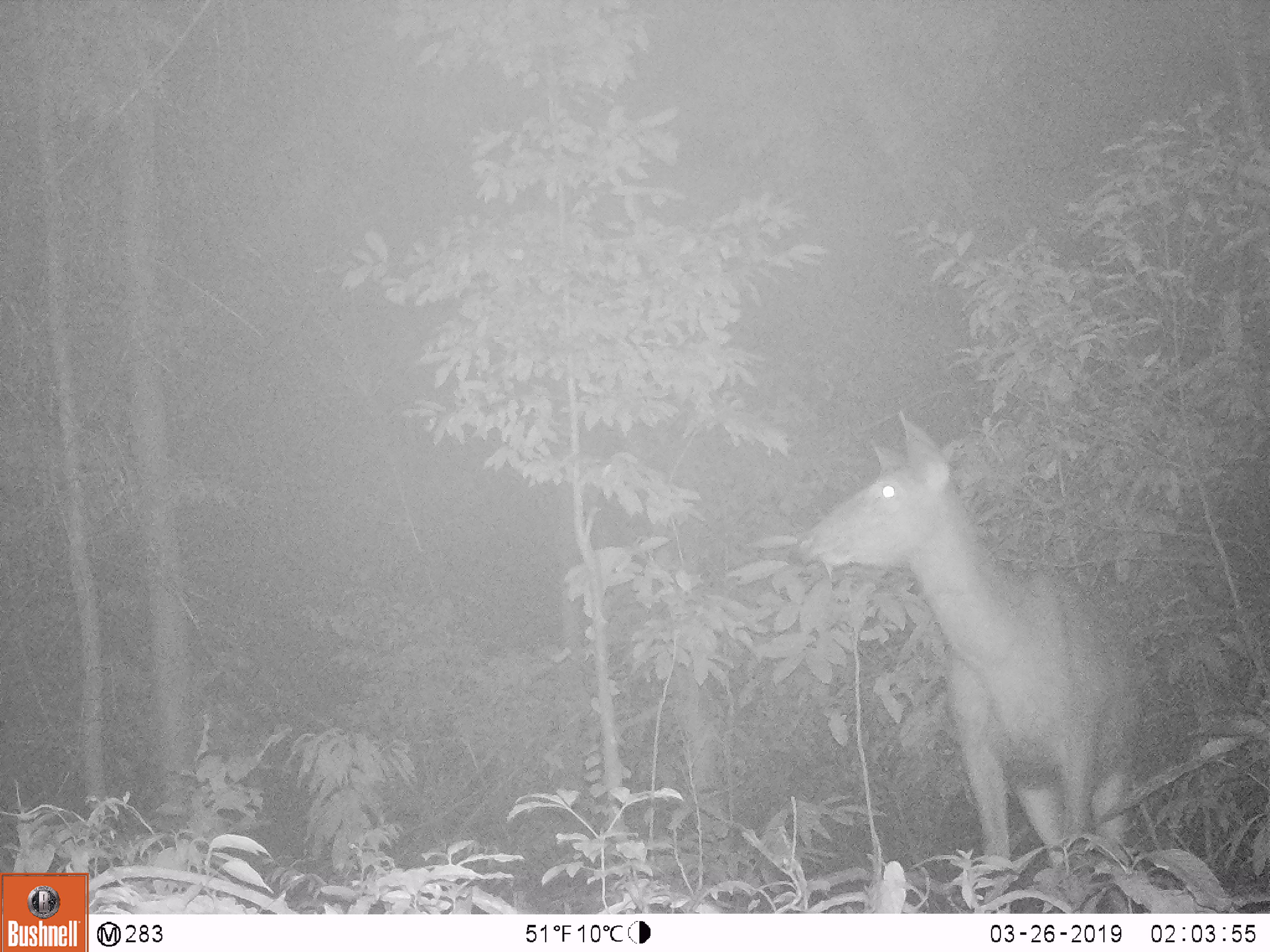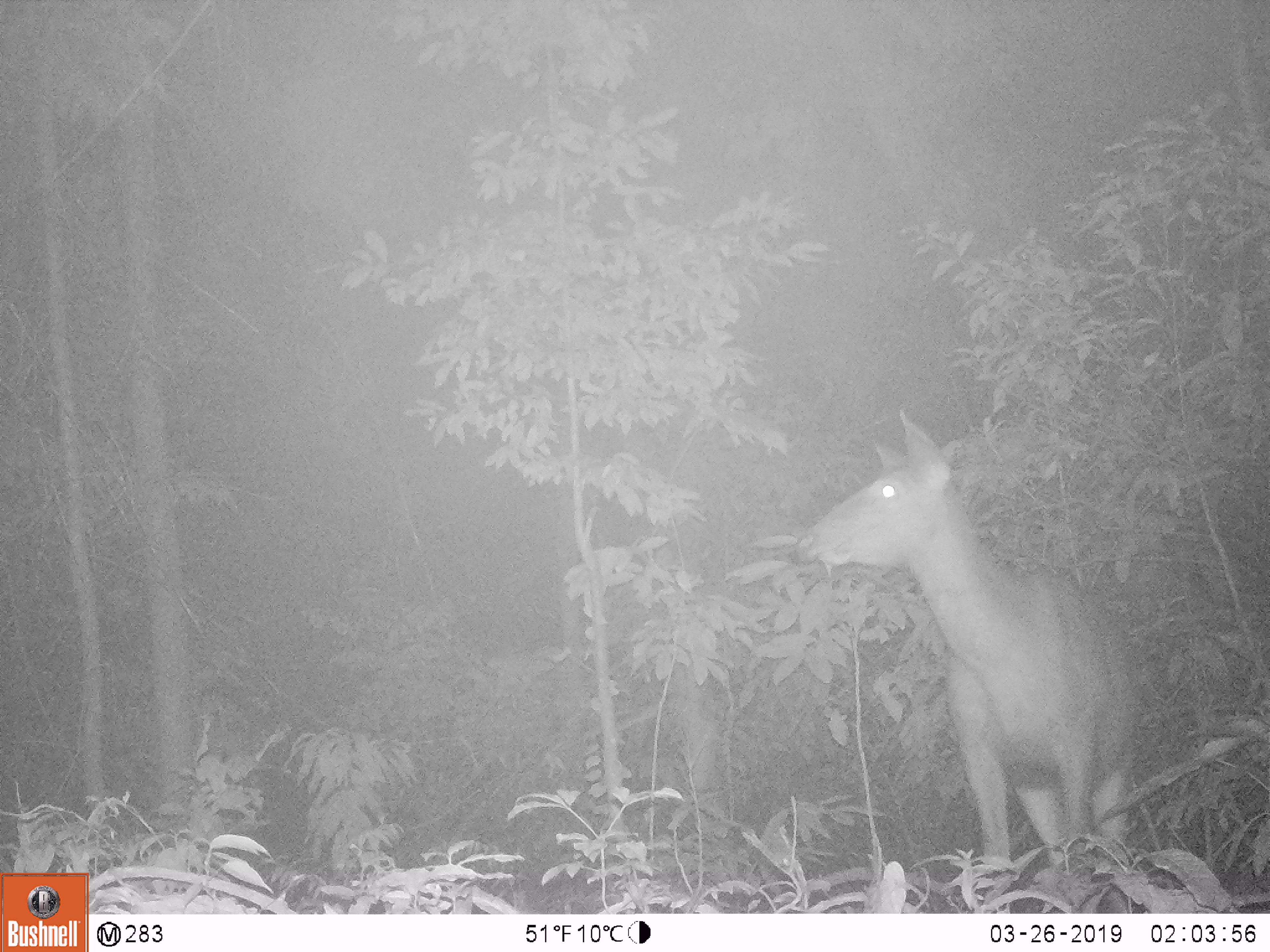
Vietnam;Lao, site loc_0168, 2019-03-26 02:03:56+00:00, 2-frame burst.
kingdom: Animalia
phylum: Chordata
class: Mammalia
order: Artiodactyla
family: Cervidae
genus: Rusa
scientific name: Rusa unicolor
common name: sambar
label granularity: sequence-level